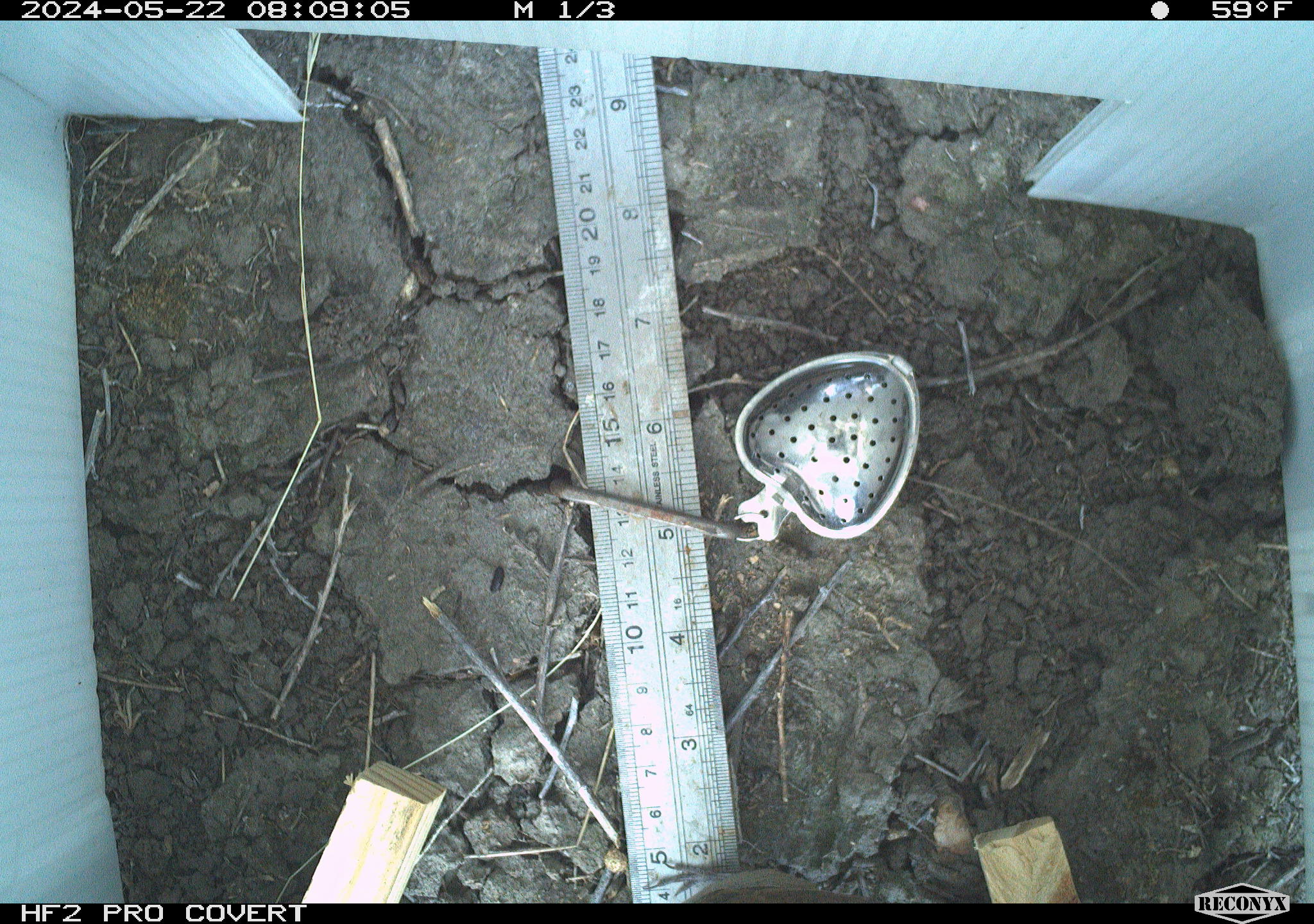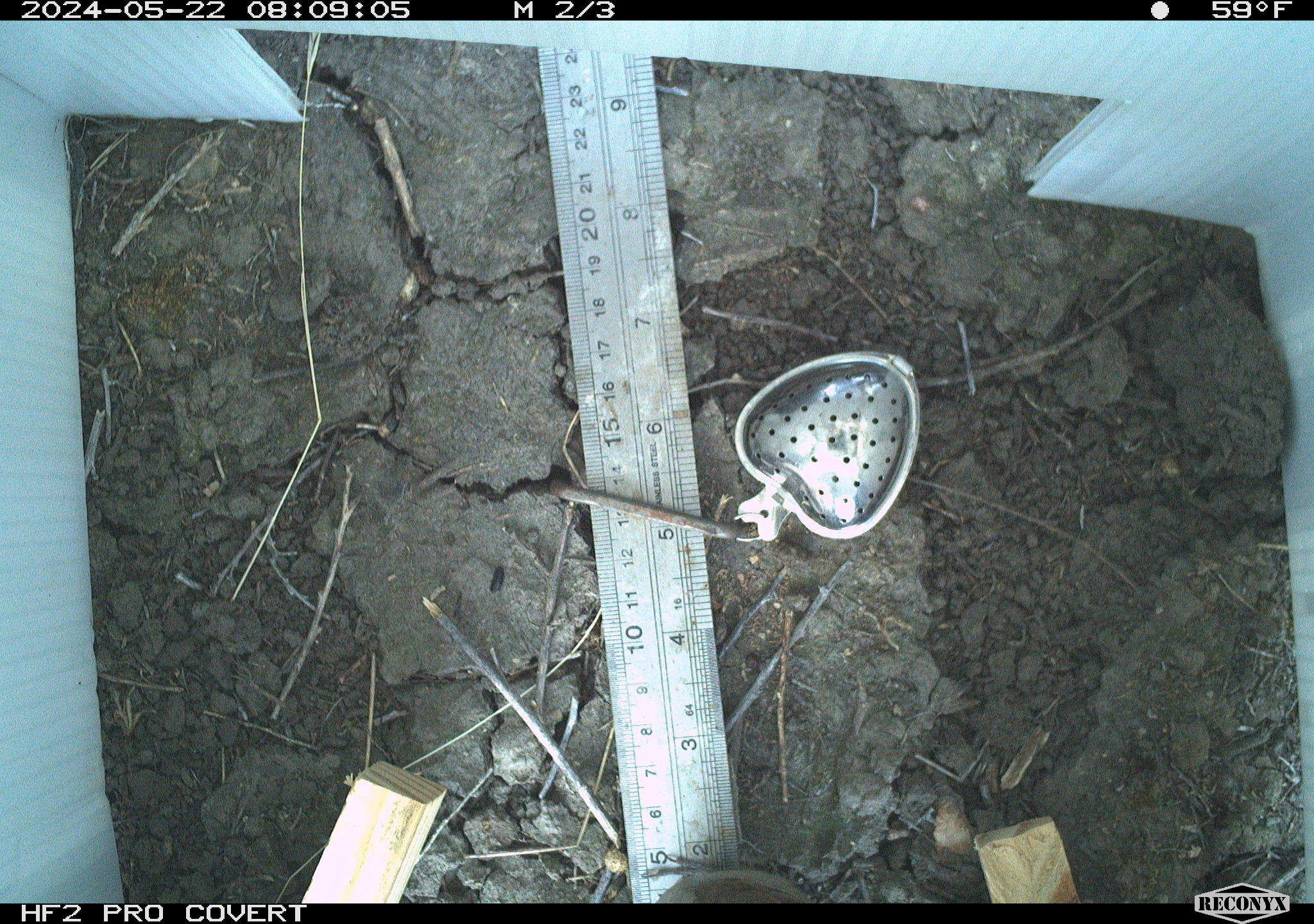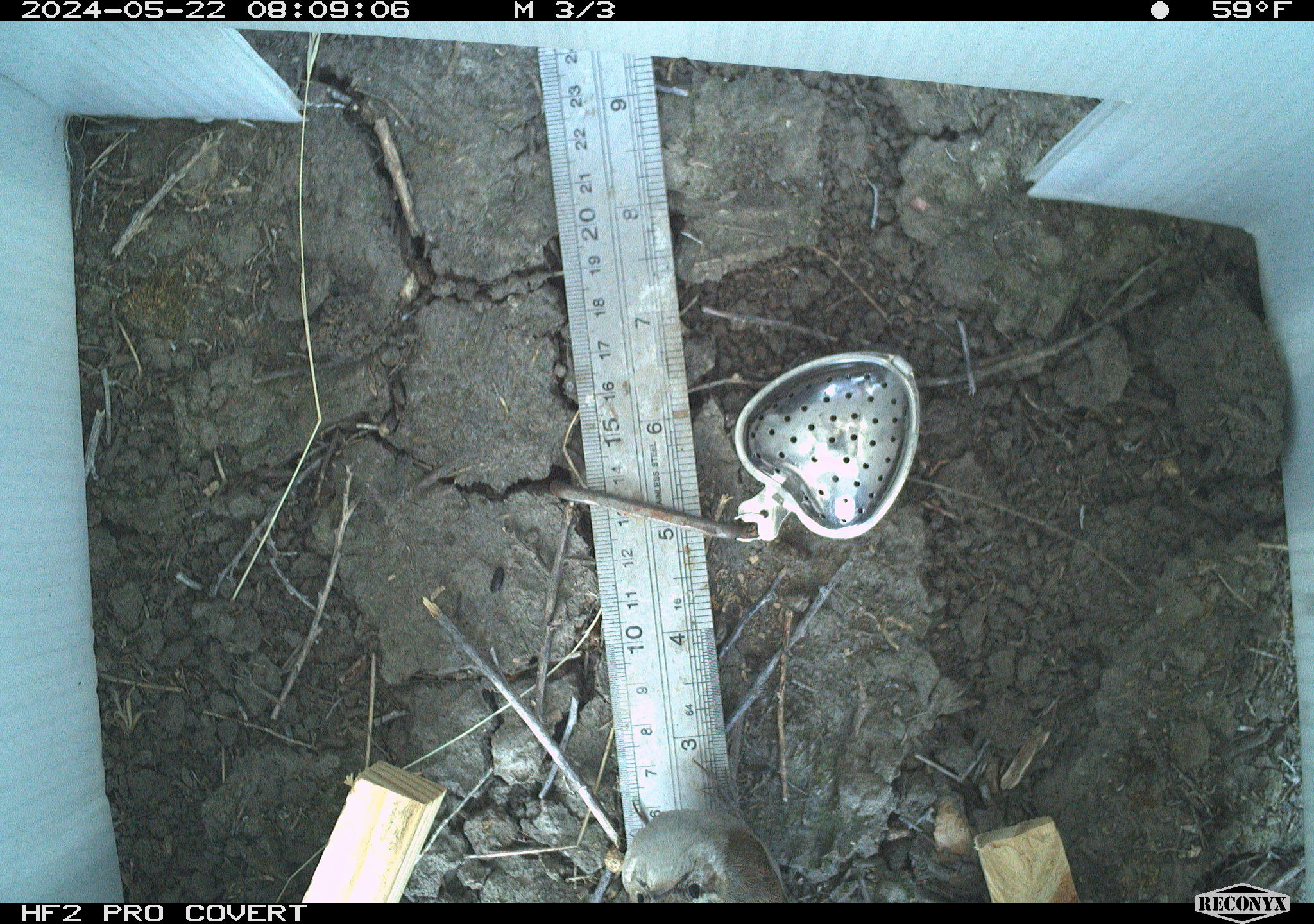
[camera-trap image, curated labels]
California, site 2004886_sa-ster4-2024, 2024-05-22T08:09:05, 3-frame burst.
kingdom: Animalia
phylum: Chordata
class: Aves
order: Passeriformes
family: Troglodytidae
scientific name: Troglodytidae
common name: wren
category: troglodytidae family